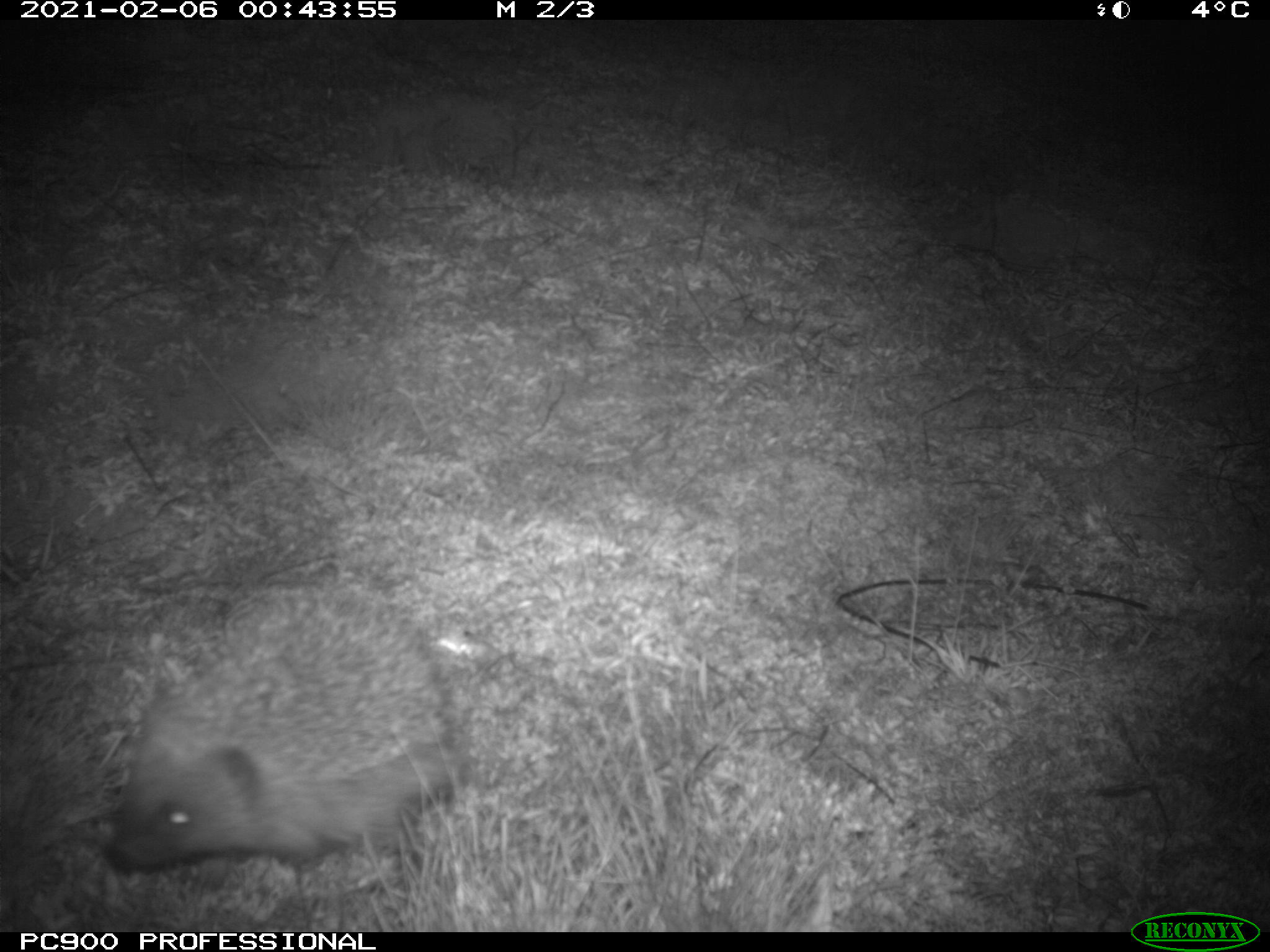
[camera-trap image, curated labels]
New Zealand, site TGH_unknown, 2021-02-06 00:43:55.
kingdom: Animalia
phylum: Chordata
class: Mammalia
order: Eulipotyphla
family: Erinaceidae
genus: Erinaceus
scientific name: Erinaceus europaeus europaeus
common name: european hedgehog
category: hedgehog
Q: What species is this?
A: Hedgehog (european hedgehog) (Erinaceus europaeus europaeus).